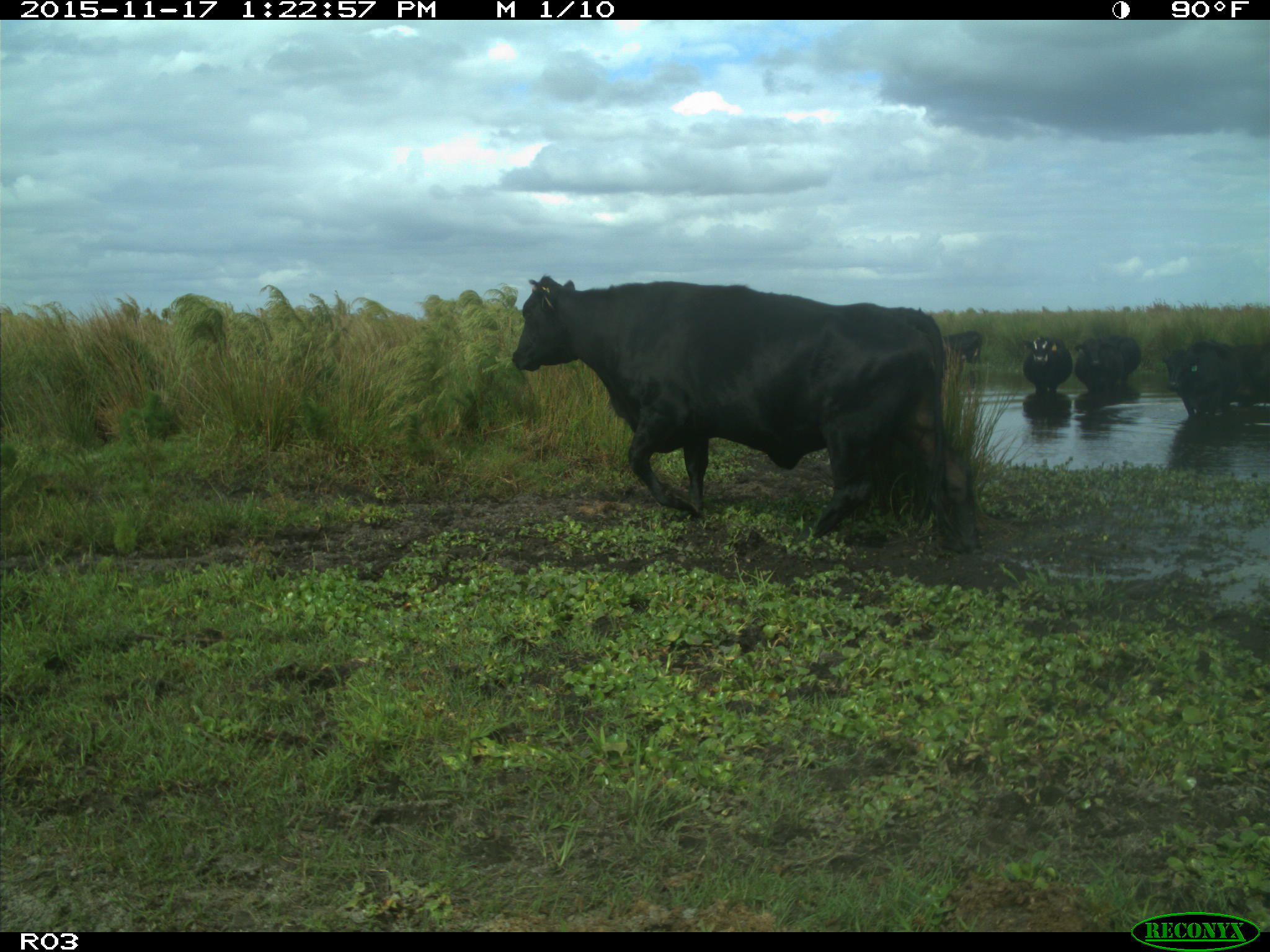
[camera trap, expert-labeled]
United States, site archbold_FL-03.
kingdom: Animalia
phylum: Chordata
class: Mammalia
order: Artiodactyla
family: Bovidae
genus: Bos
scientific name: Bos taurus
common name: domestic cow